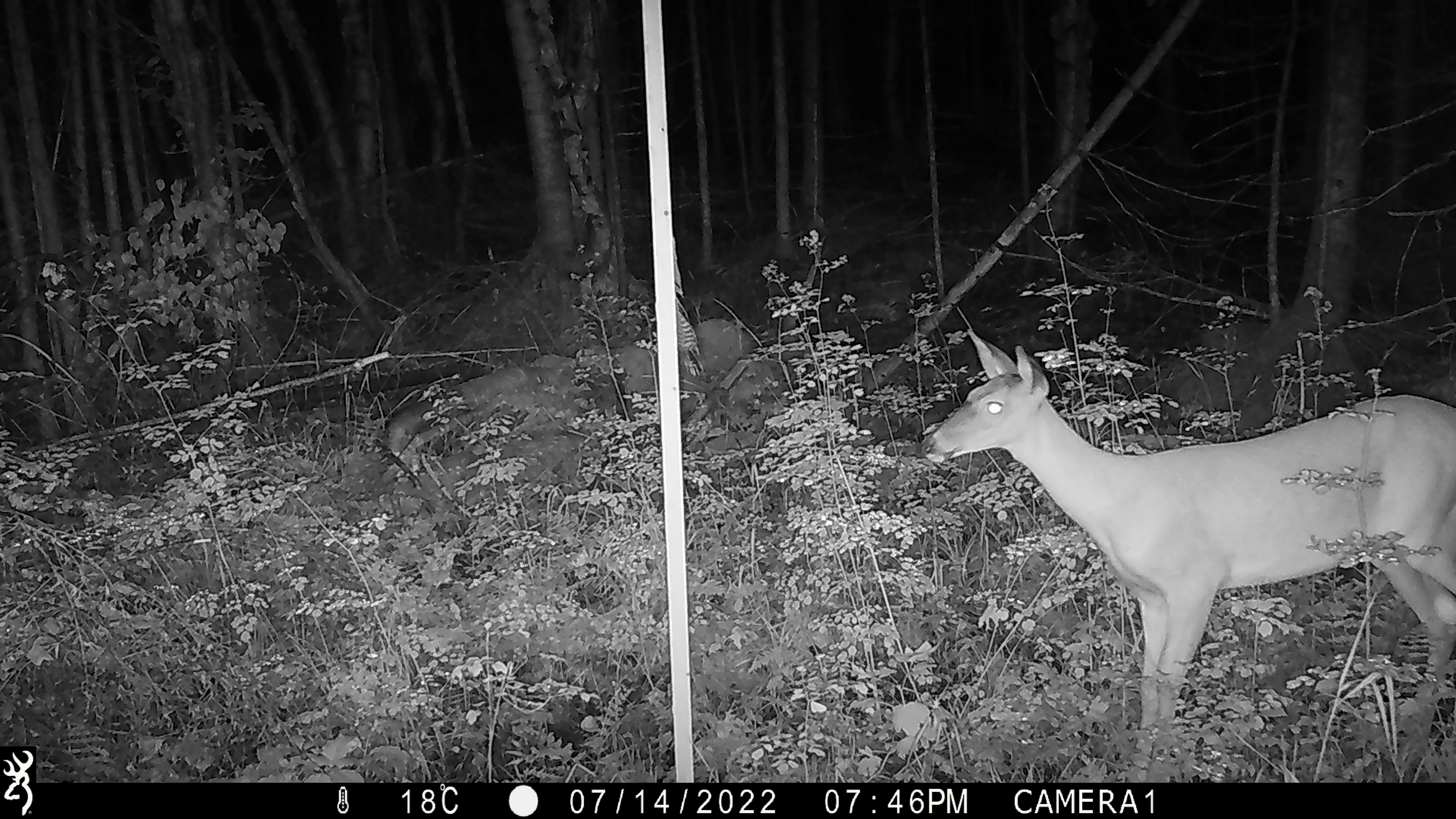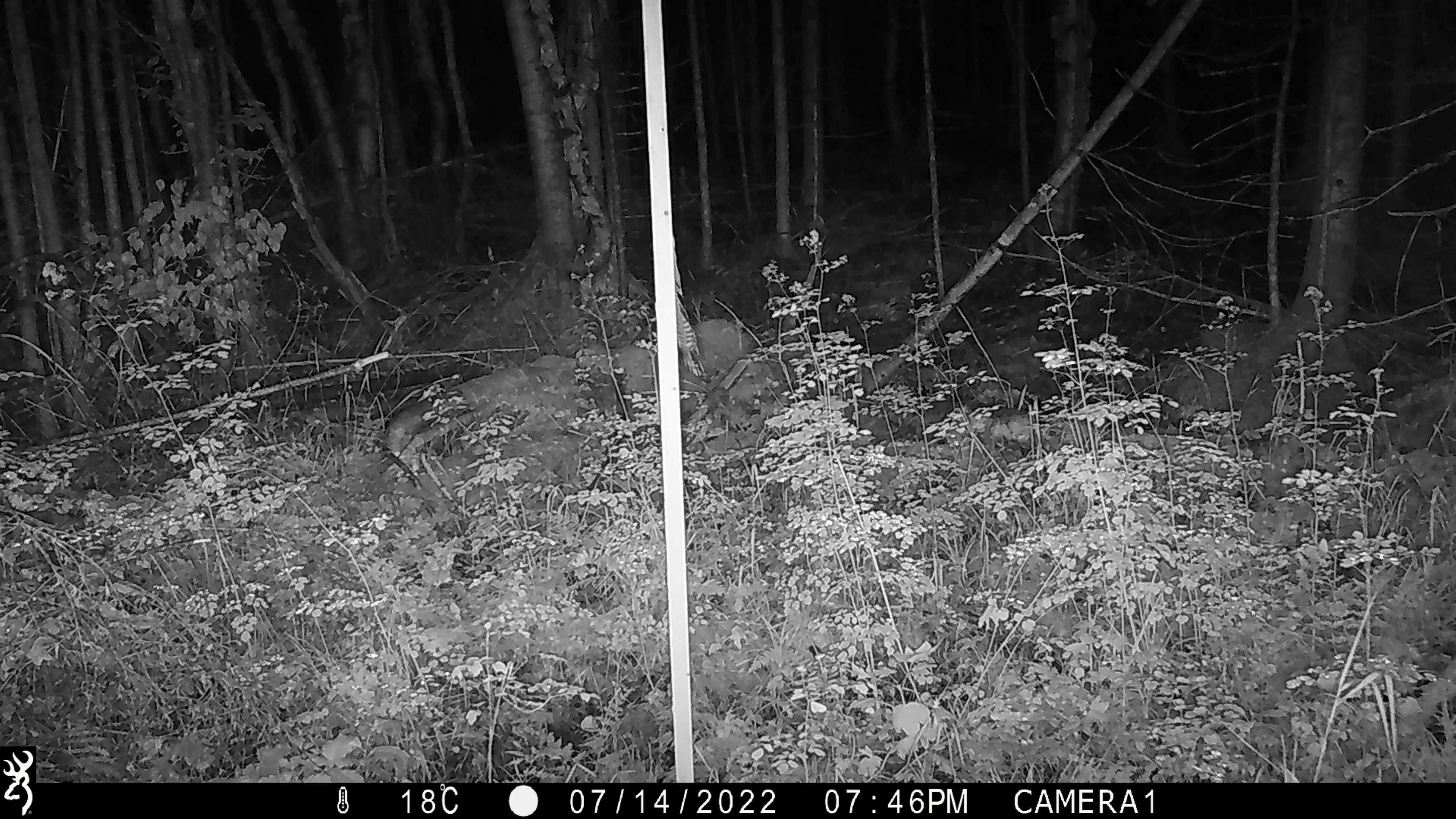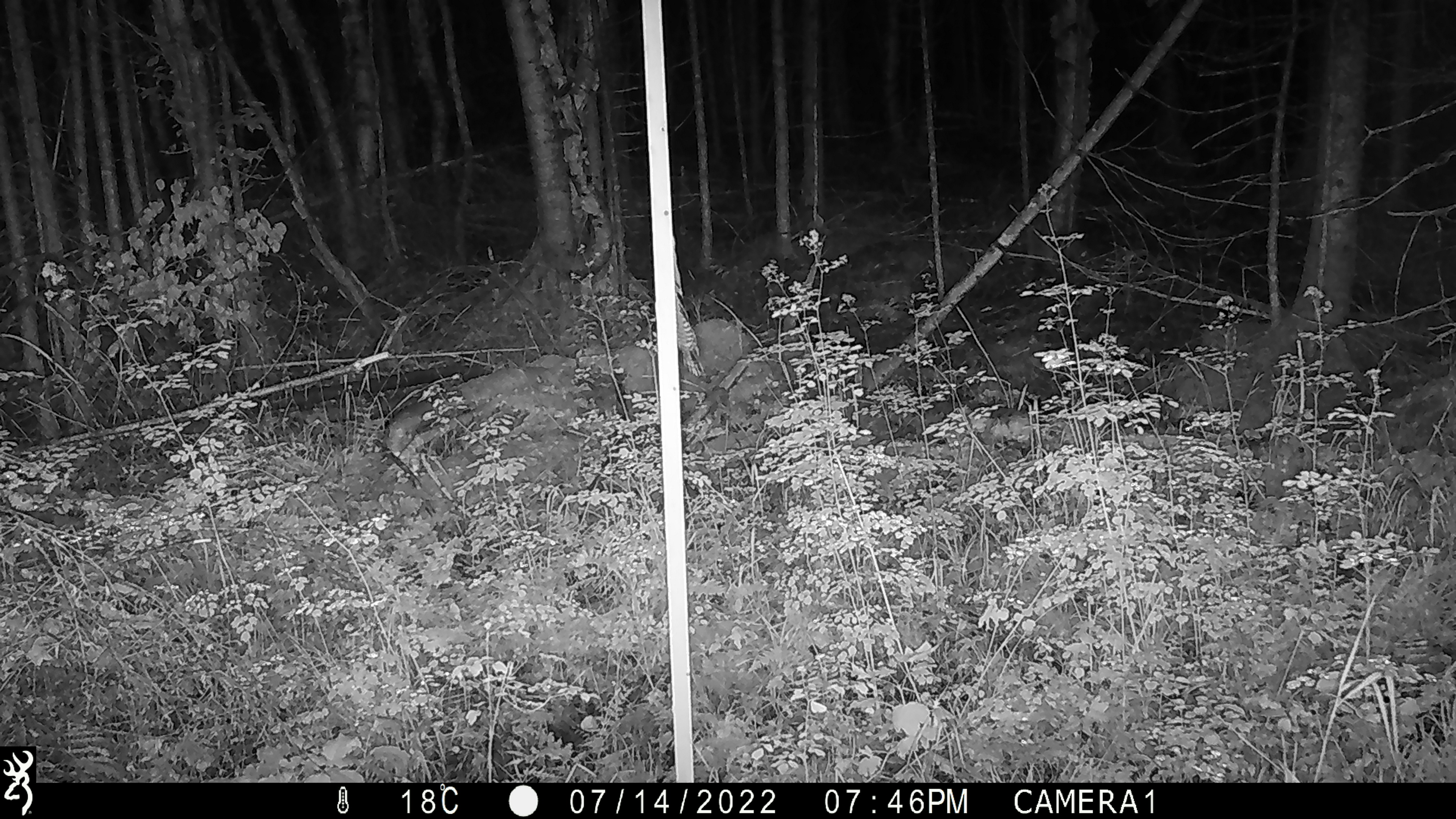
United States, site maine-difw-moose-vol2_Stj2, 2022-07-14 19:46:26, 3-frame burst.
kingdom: Animalia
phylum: Chordata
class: Mammalia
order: Artiodactyla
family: Cervidae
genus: Odocoileus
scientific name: Odocoileus virginianus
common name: white-tailed deer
White-tailed deer (Odocoileus virginianus).